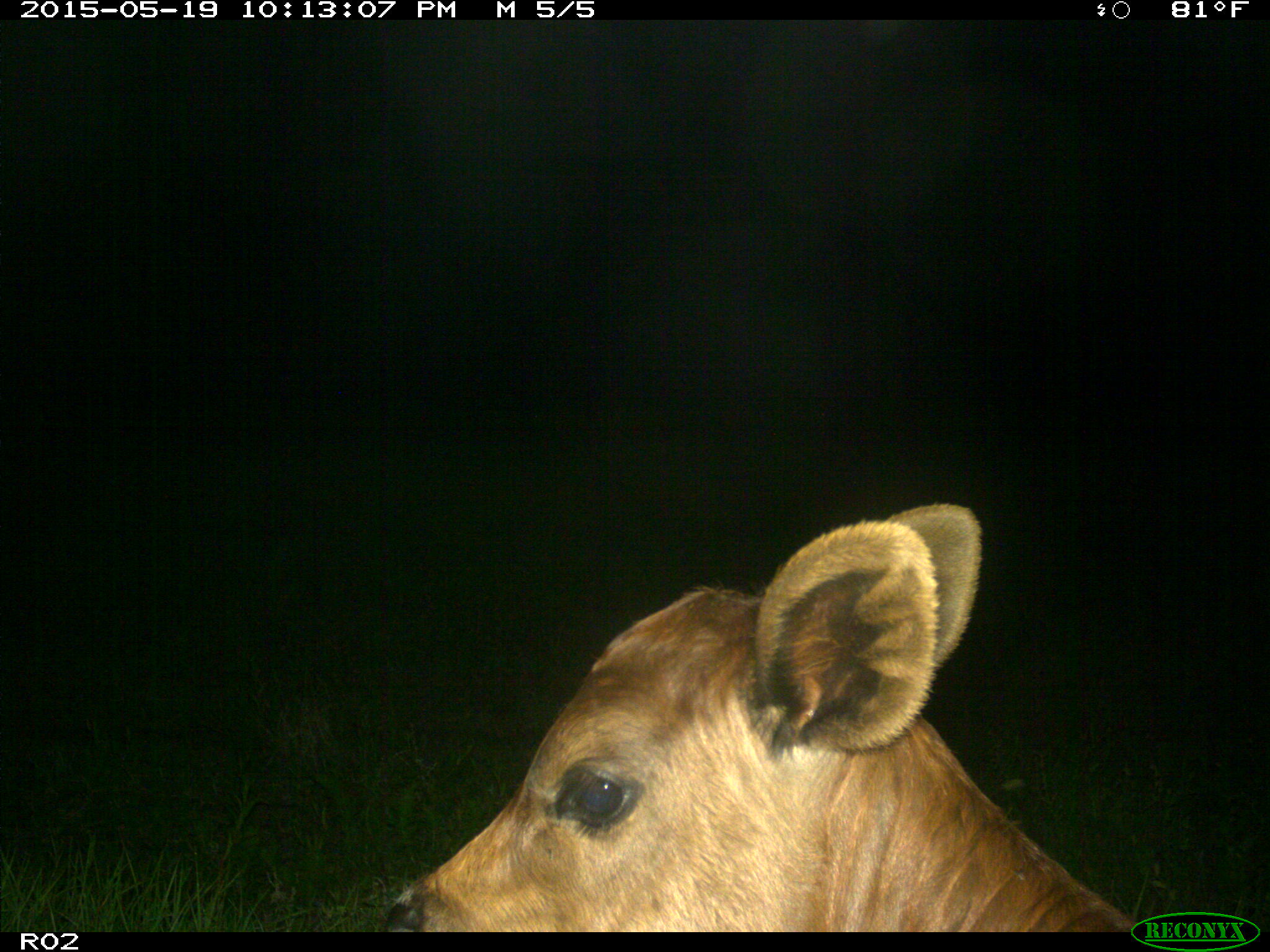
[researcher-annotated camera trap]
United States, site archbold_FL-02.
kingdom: Animalia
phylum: Chordata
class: Mammalia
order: Artiodactyla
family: Bovidae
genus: Bos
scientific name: Bos taurus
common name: domestic cow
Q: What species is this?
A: Bos taurus (domestic cow).